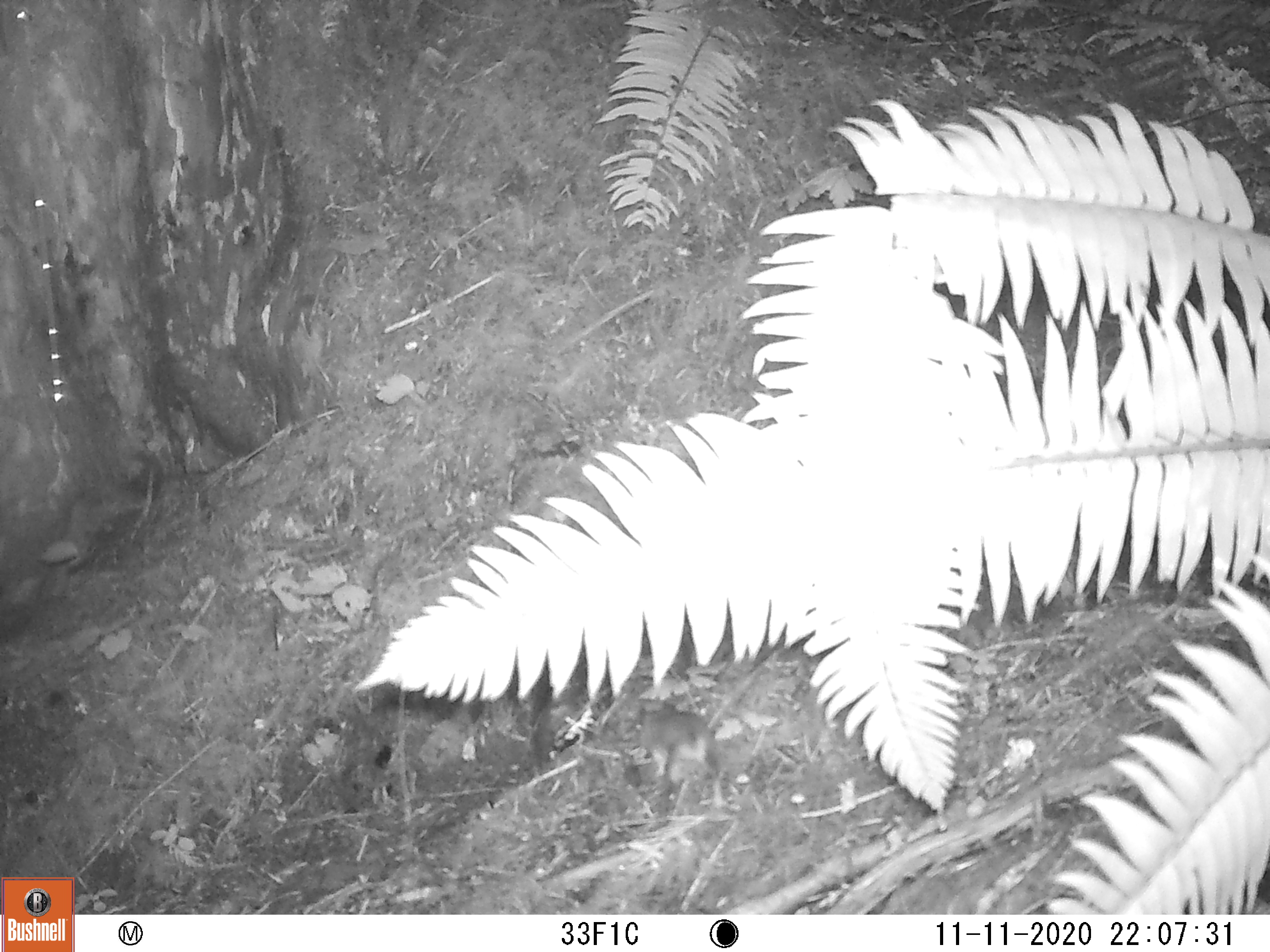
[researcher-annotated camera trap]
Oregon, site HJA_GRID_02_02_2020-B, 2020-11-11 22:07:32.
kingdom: Animalia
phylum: Chordata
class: Mammalia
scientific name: Mammalia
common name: small mammal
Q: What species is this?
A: Small mammal (Mammalia).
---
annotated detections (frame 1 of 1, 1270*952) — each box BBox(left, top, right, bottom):
small mammal: BBox(620, 691, 739, 798)